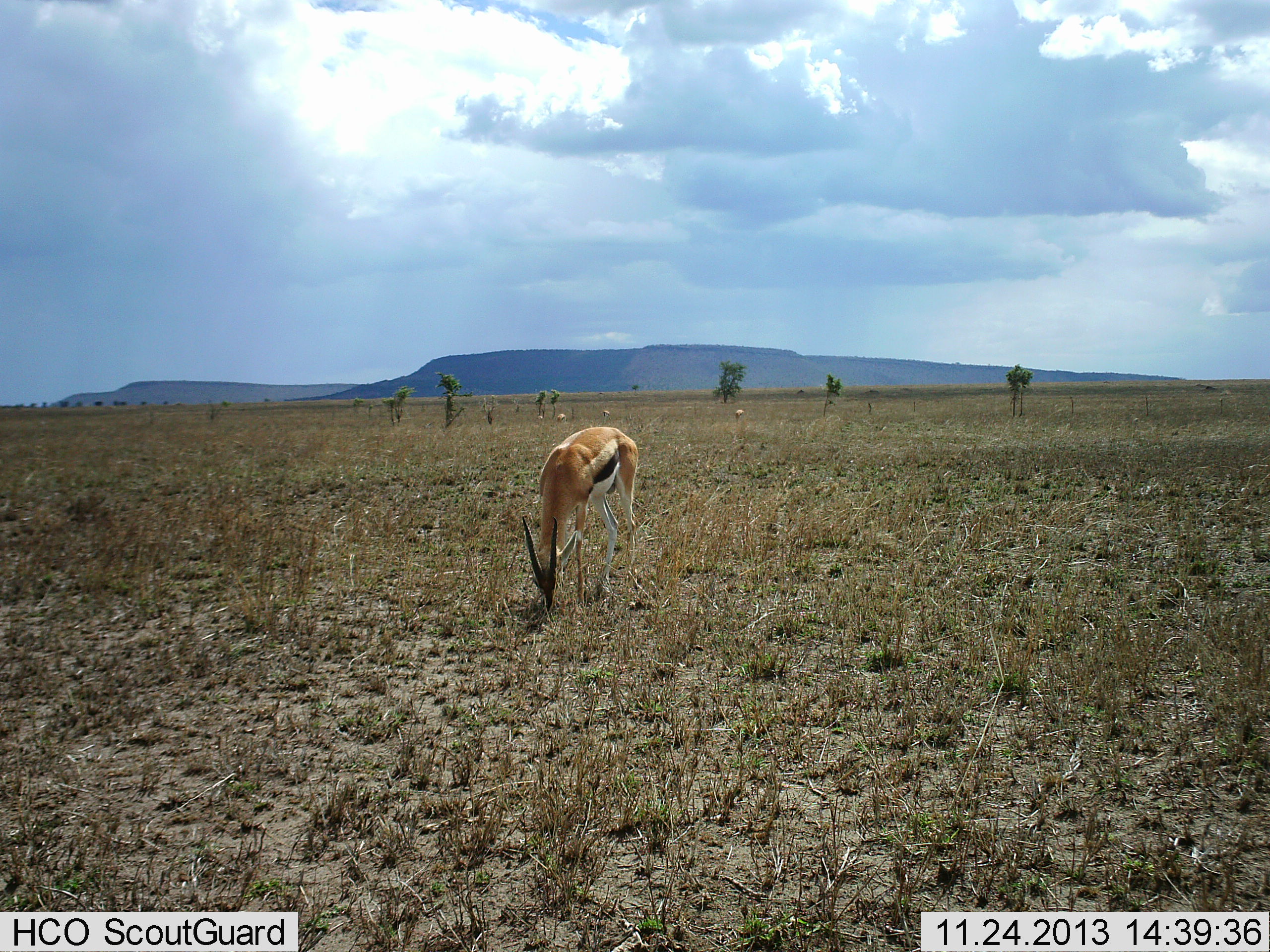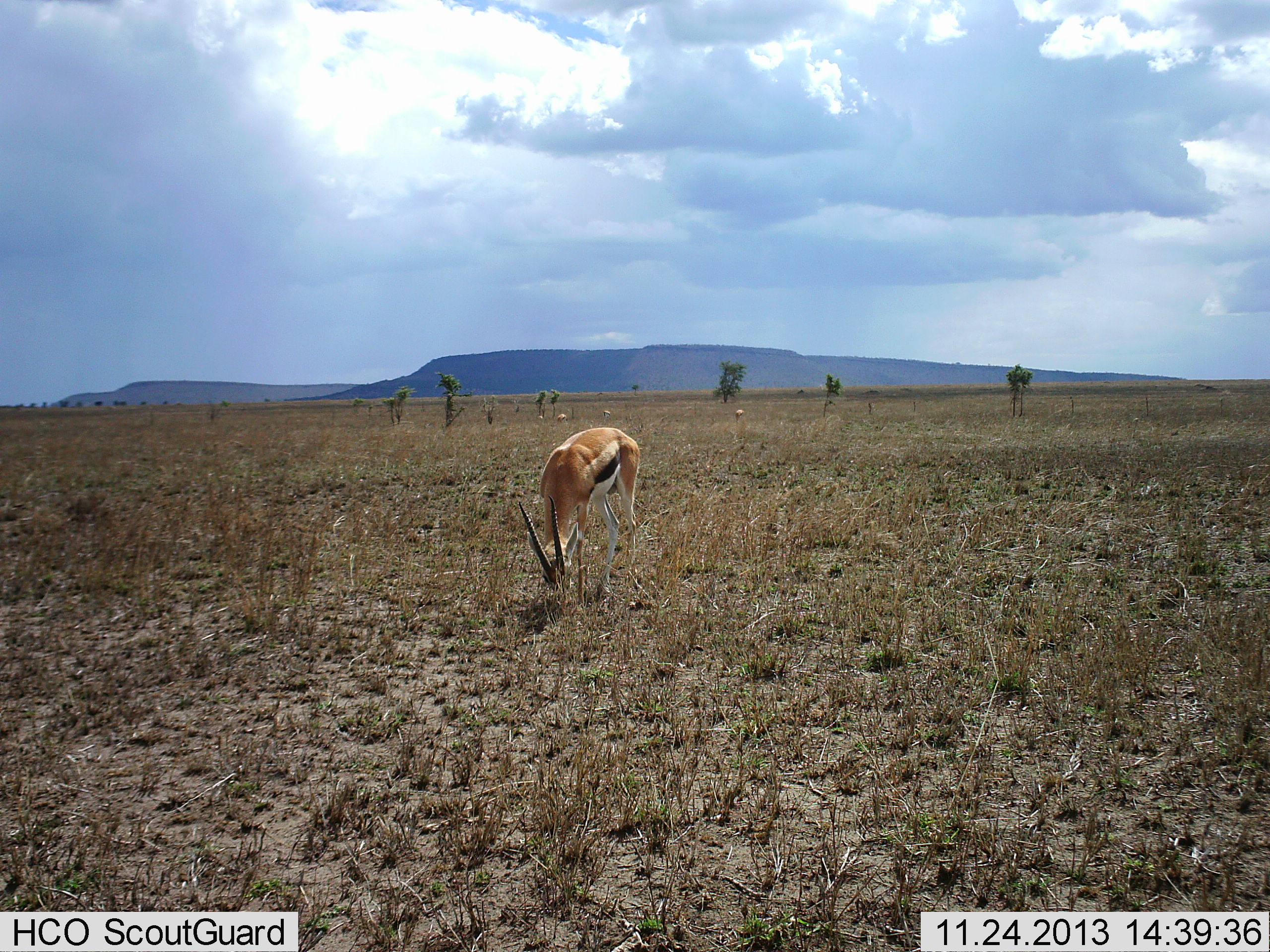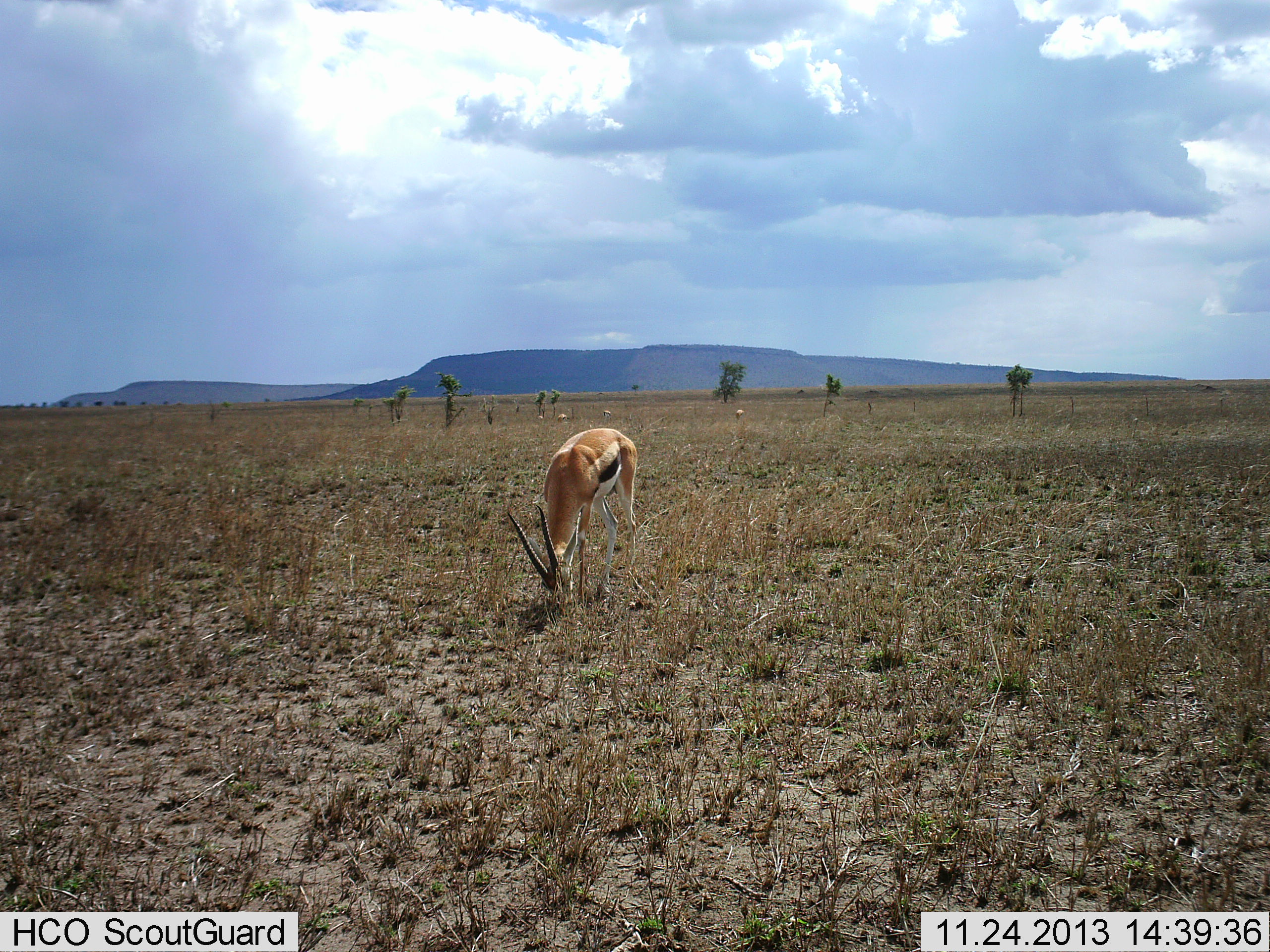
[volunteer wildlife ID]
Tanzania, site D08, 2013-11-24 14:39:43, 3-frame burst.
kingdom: Animalia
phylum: Chordata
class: Mammalia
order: Artiodactyla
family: Bovidae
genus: Eudorcas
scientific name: Eudorcas thomsonii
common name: thomson's gazelle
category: gazellethomsons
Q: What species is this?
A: Gazellethomsons (thomson's gazelle) (Eudorcas thomsonii).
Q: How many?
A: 1.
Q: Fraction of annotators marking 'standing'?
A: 0%.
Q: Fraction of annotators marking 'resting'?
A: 0%.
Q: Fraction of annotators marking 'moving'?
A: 0%.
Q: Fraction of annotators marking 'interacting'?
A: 0%.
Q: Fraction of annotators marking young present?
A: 0%.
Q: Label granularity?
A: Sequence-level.